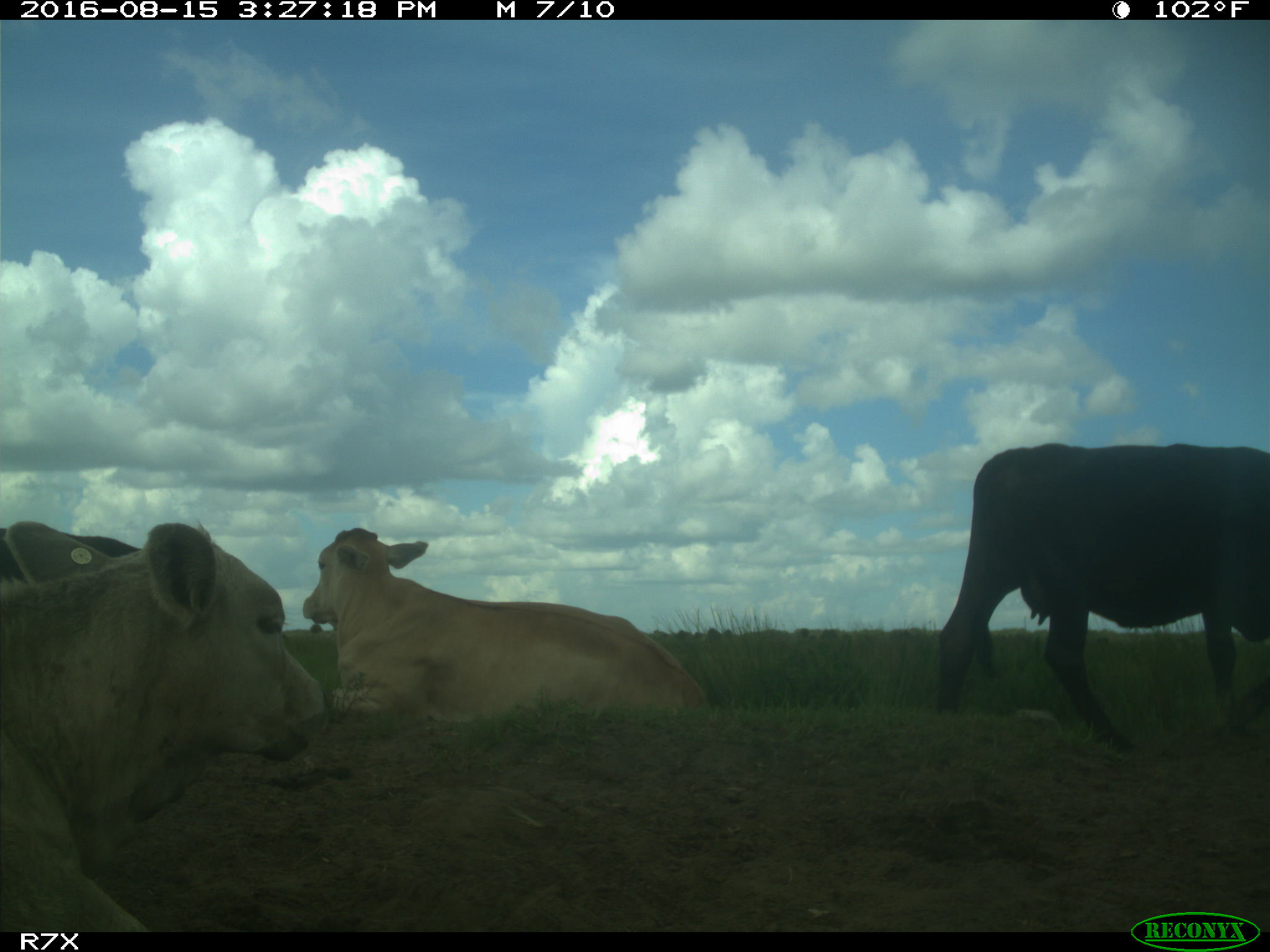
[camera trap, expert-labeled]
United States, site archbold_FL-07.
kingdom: Animalia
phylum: Chordata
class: Mammalia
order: Artiodactyla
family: Bovidae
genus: Bos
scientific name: Bos taurus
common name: domestic cow